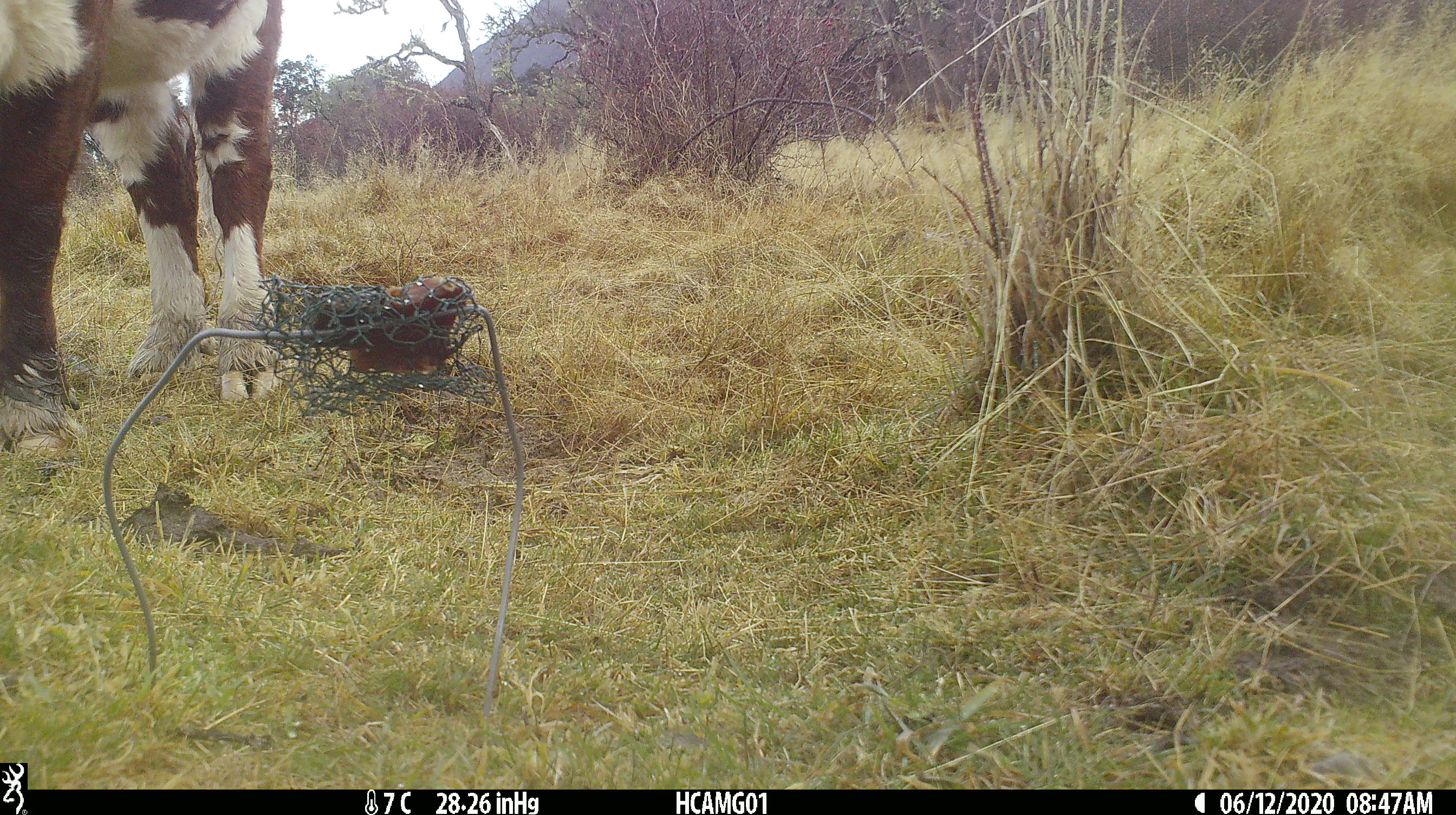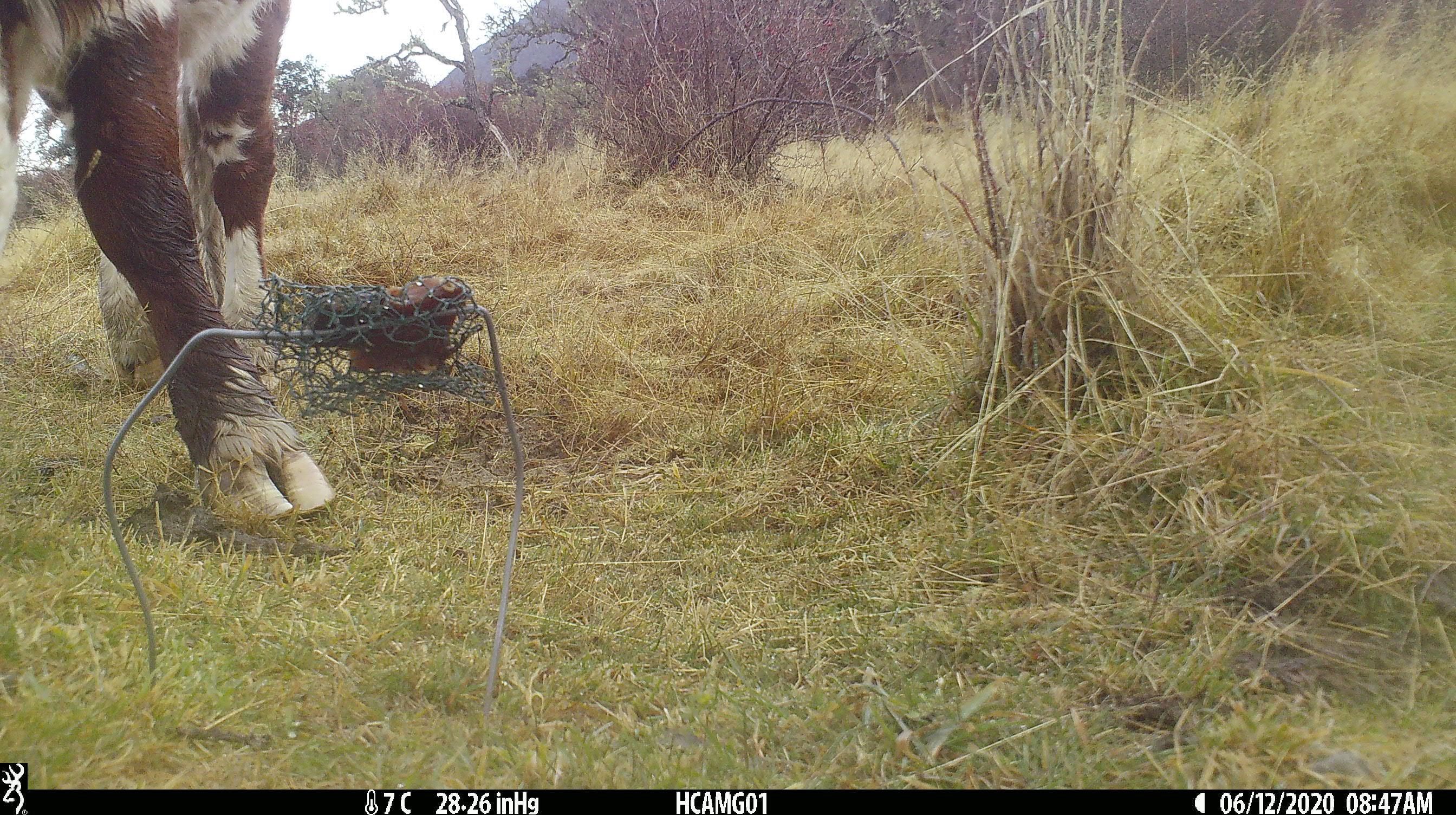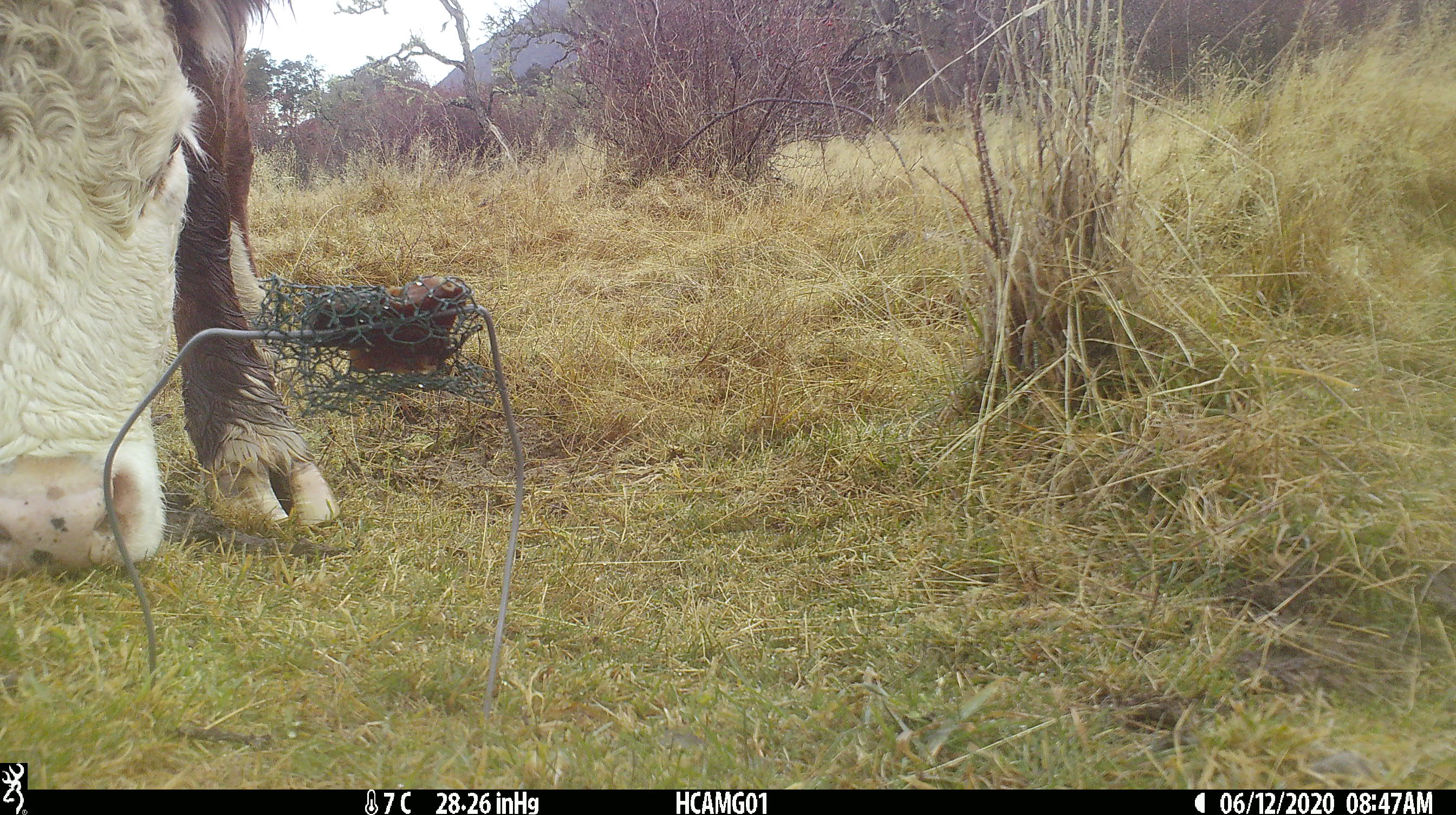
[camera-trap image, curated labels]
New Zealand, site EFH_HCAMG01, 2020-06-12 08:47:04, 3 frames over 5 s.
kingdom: Animalia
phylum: Chordata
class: Mammalia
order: Artiodactyla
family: Bovidae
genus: Bos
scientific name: Bos taurus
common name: domestic cow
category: cow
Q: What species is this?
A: Cow (domestic cow) (Bos taurus).